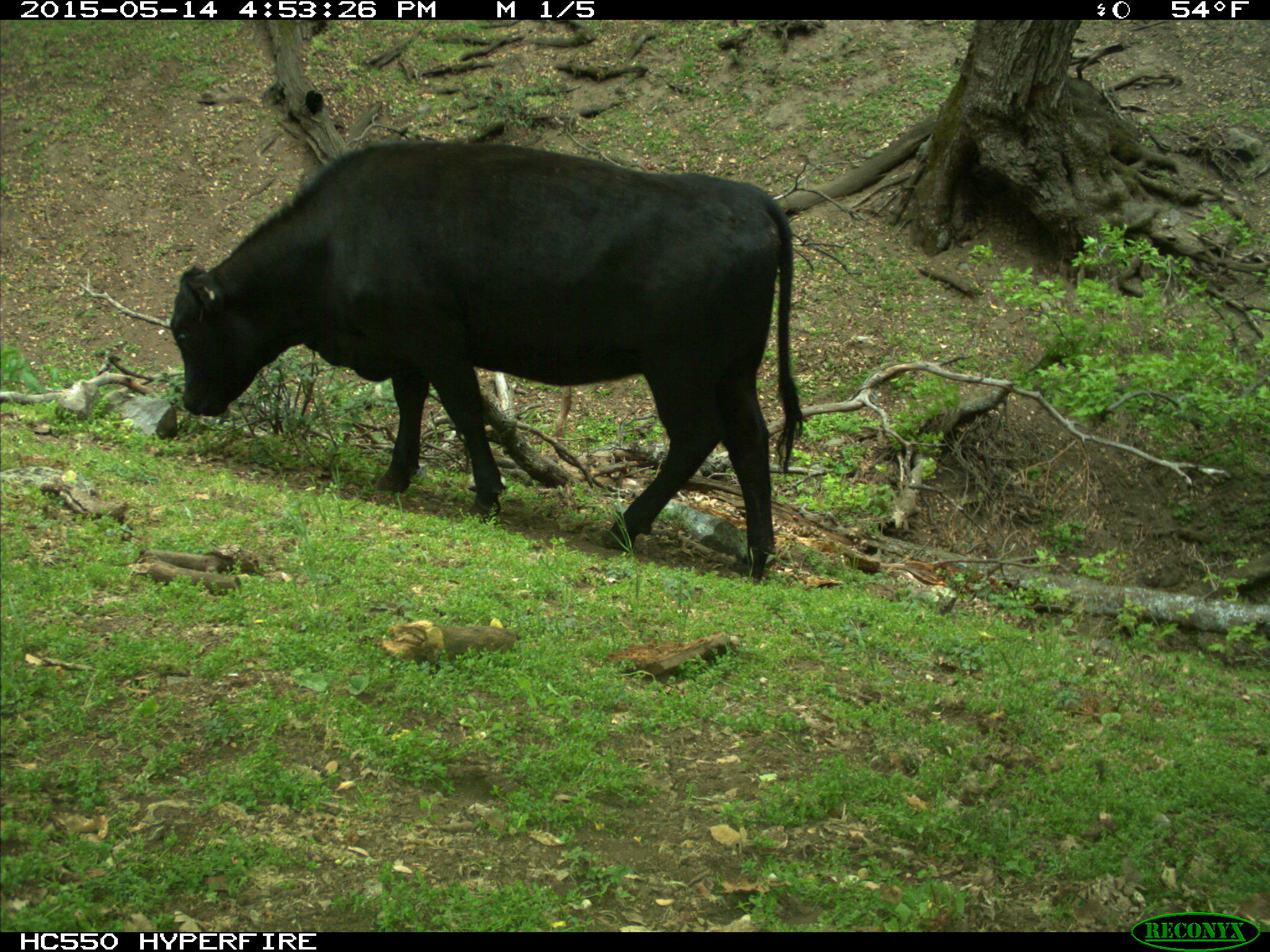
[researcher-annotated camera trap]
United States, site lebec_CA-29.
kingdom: Animalia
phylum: Chordata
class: Mammalia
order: Artiodactyla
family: Bovidae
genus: Bos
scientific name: Bos taurus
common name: domestic cow